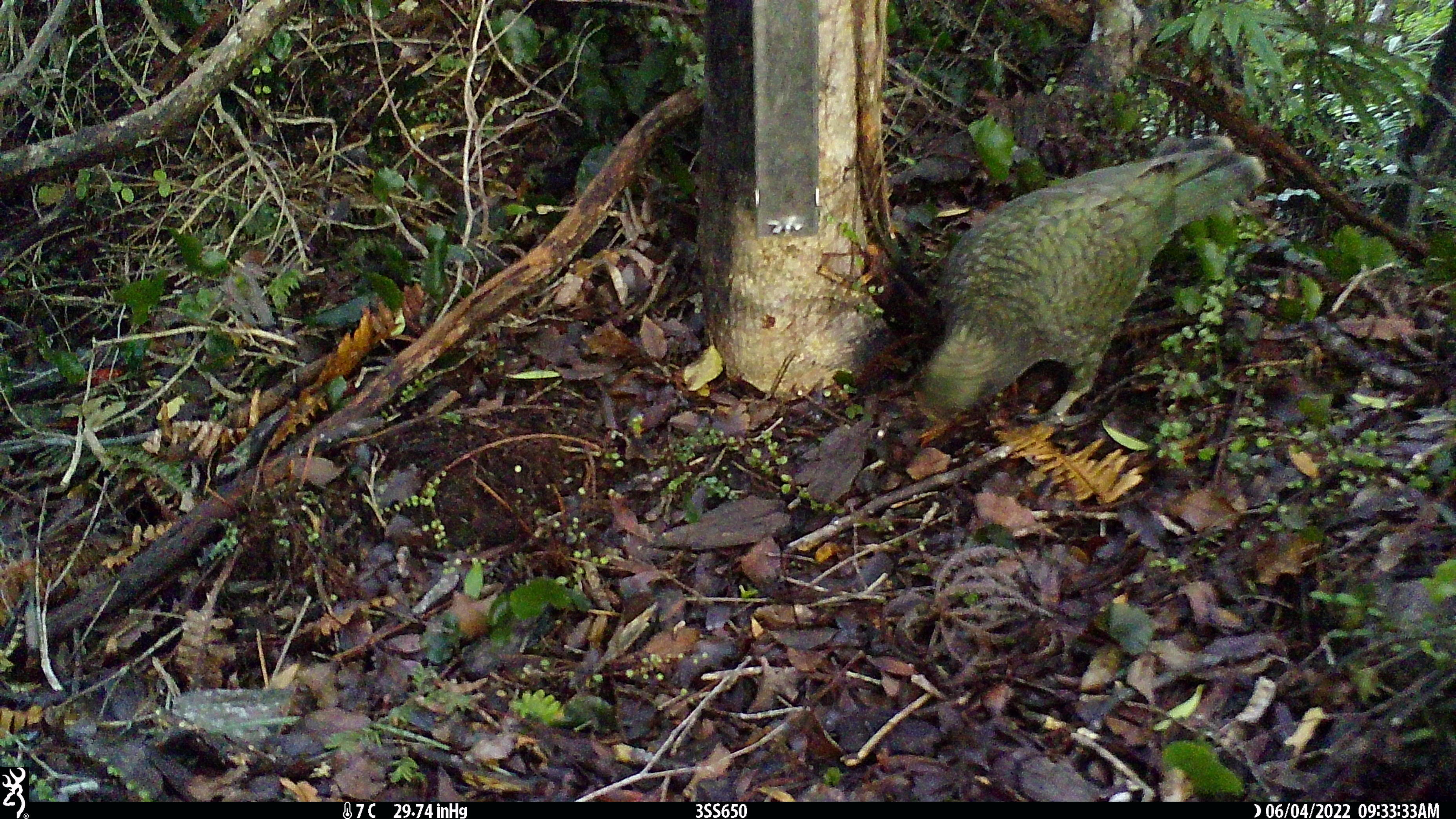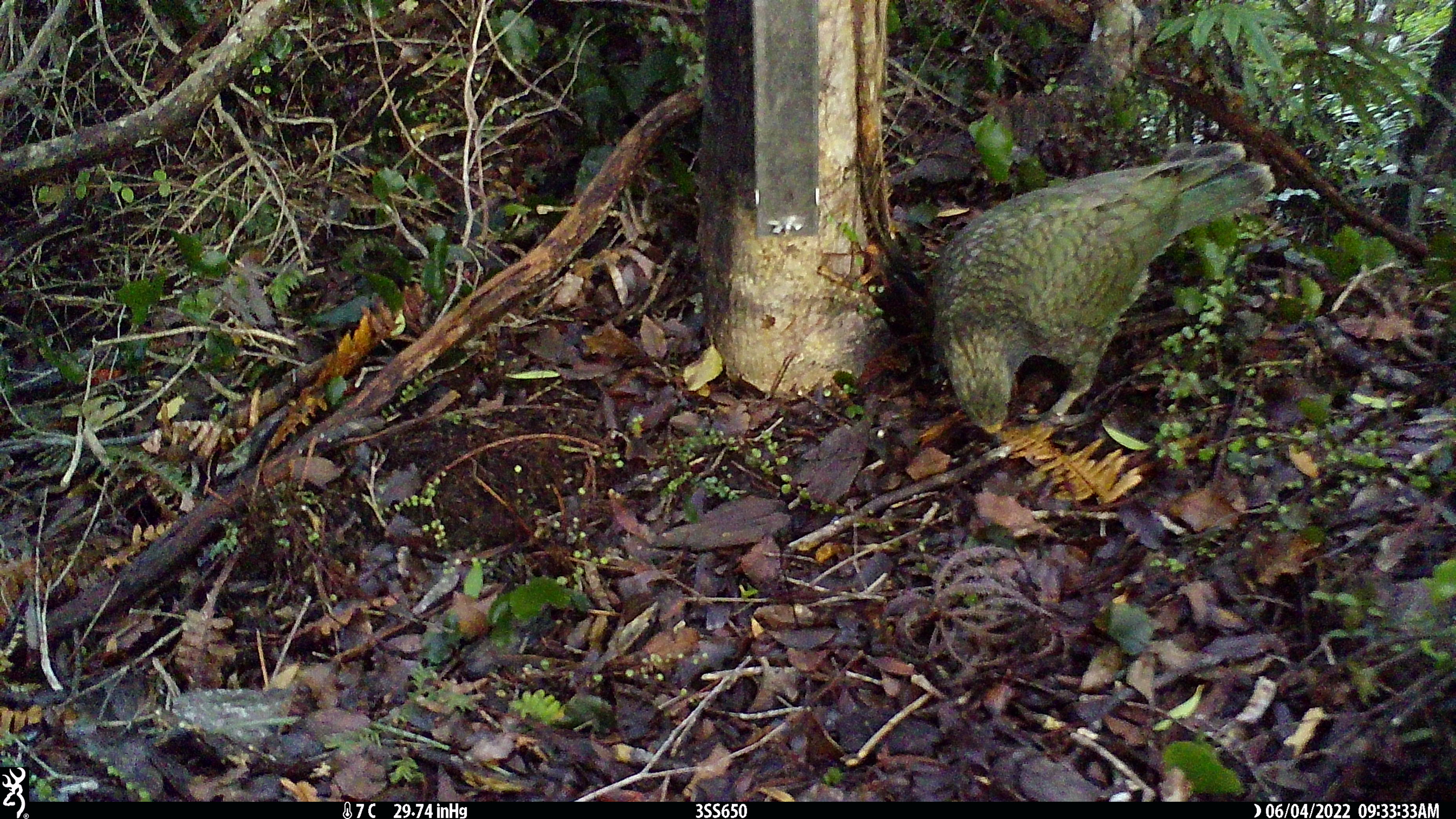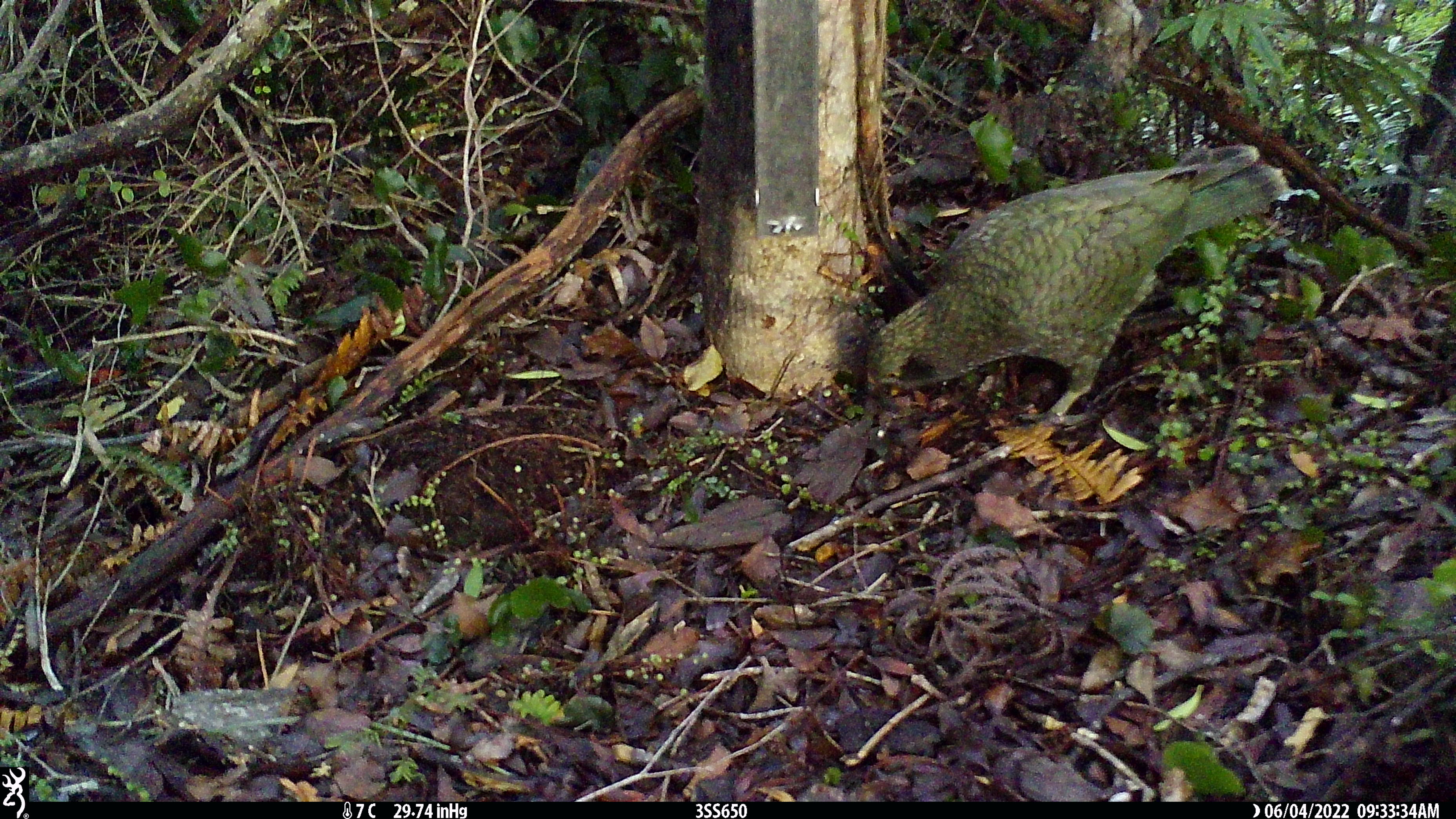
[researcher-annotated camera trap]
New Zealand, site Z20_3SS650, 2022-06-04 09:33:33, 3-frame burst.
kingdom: Animalia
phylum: Chordata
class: Aves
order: Psittaciformes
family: Strigopidae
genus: Nestor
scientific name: Nestor notabilis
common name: kea